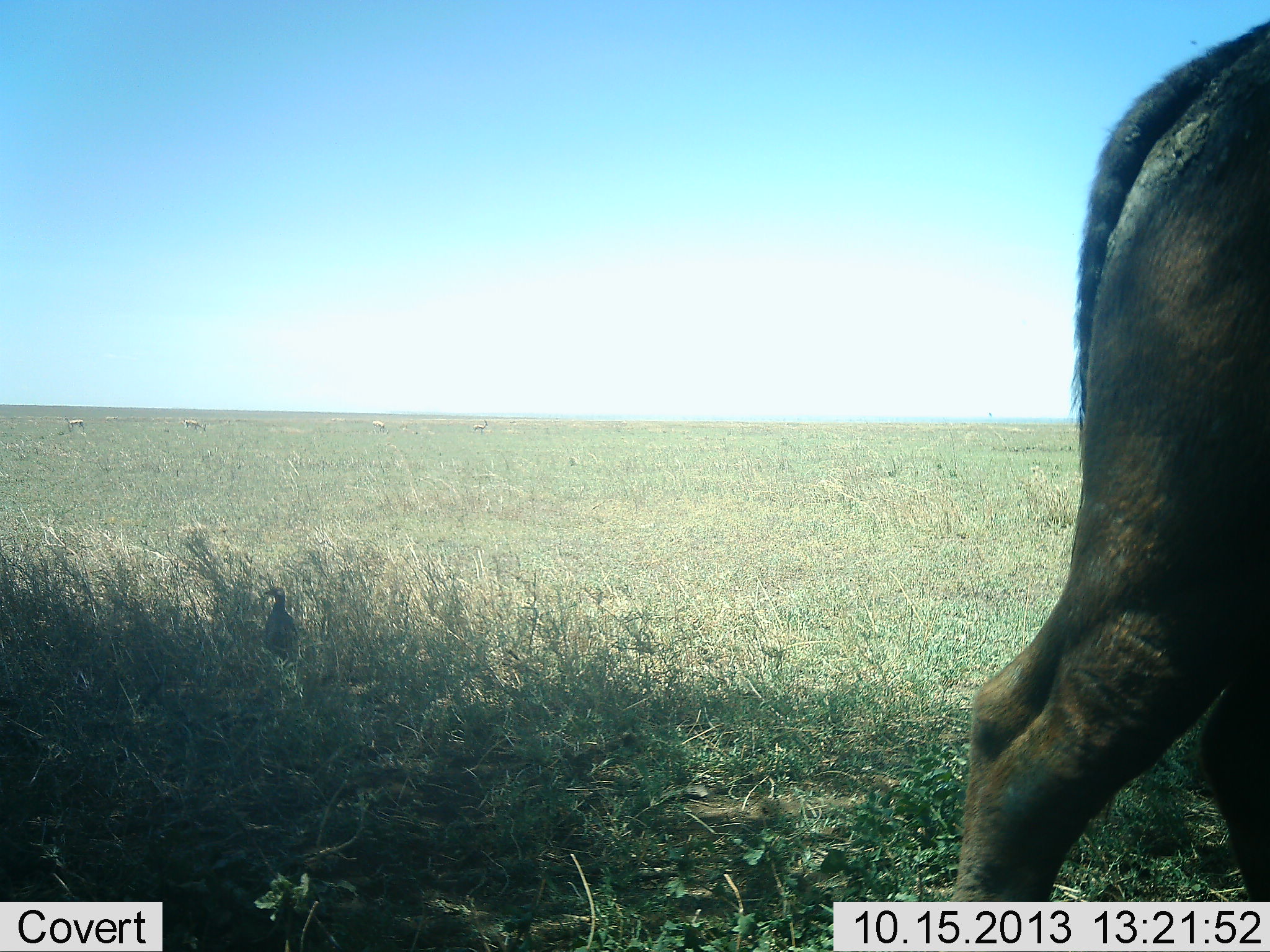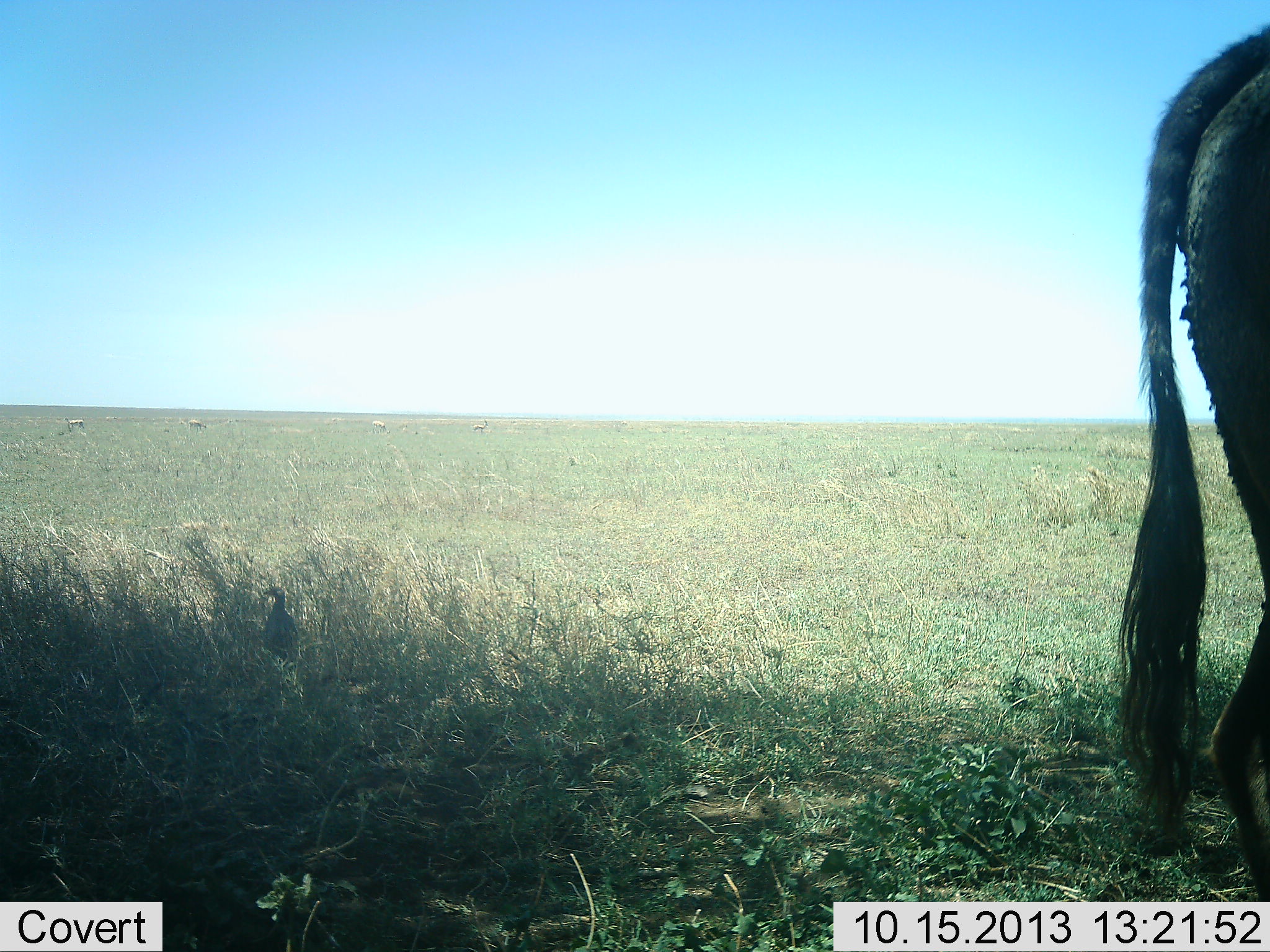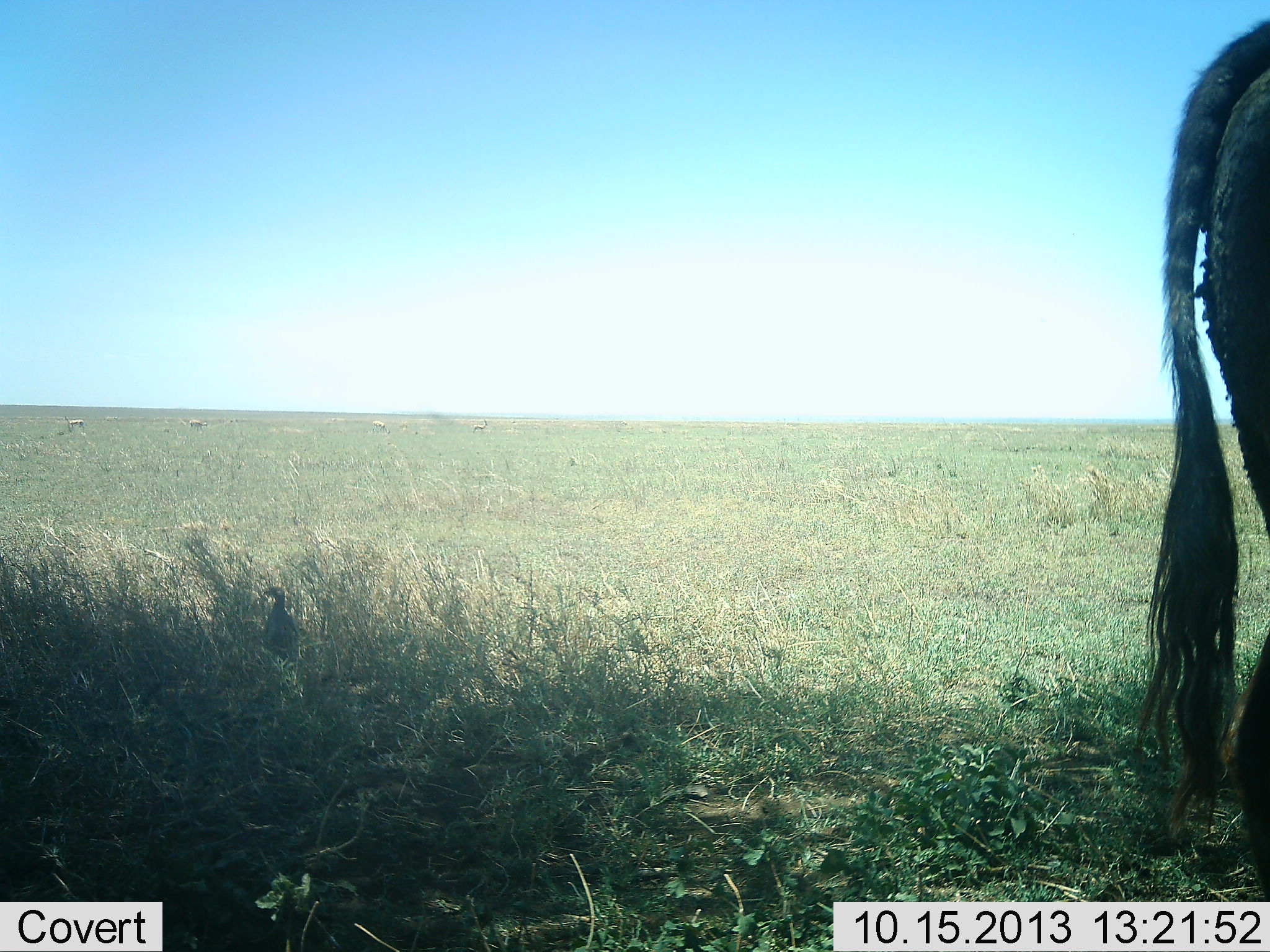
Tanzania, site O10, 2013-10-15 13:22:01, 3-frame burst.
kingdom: Animalia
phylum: Chordata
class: Mammalia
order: Artiodactyla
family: Bovidae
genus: Connochaetes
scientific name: Connochaetes taurinus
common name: blue wildebeest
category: wildebeest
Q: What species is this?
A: Wildebeest (blue wildebeest) (Connochaetes taurinus).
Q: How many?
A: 1.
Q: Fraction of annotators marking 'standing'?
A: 80%.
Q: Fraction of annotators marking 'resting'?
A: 0%.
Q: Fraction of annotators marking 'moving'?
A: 20%.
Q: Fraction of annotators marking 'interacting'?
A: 0%.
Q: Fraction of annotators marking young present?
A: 0%.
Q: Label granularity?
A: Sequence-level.